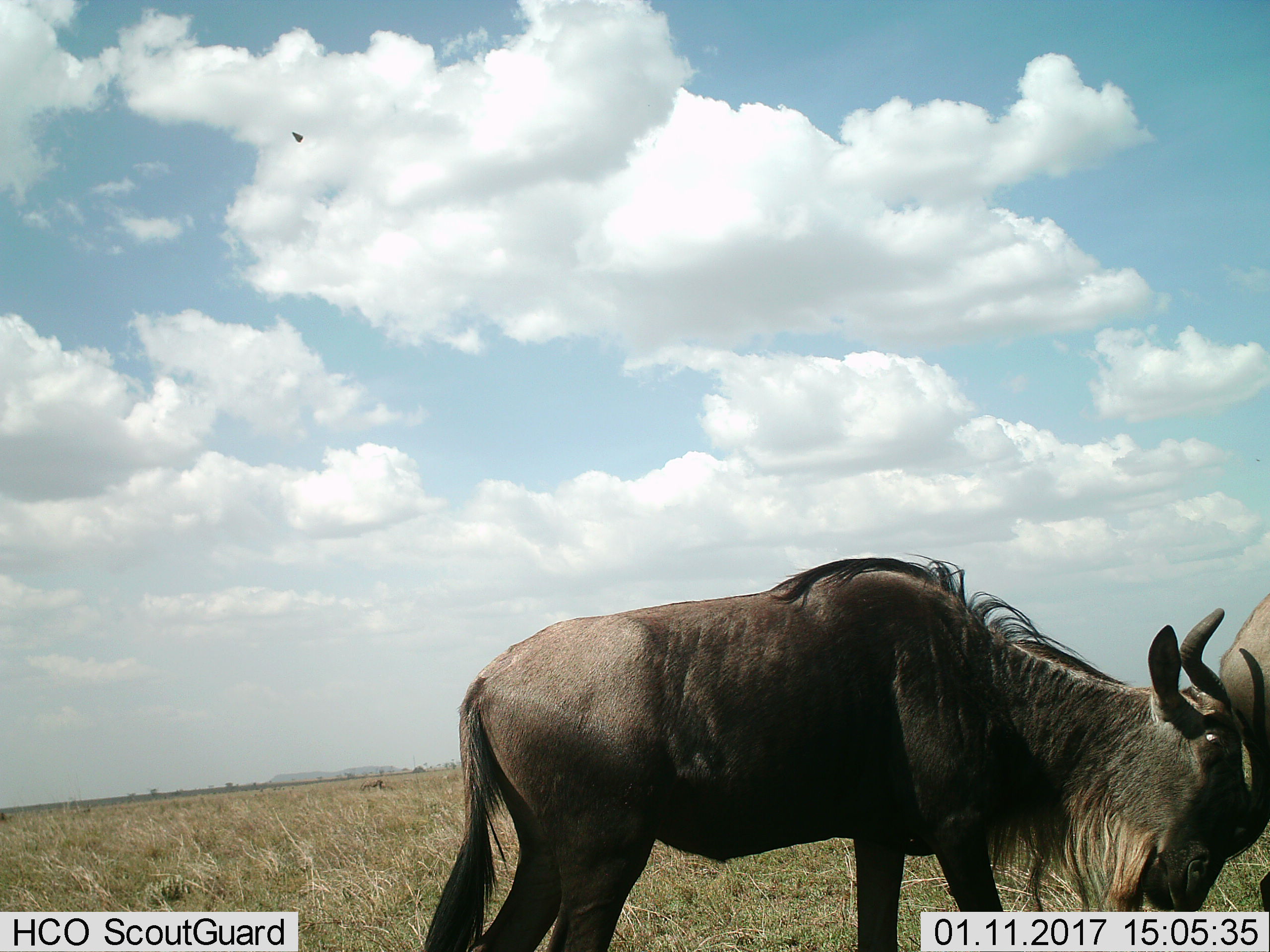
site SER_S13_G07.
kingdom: Animalia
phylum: Chordata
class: Mammalia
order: Artiodactyla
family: Bovidae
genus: Connochaetes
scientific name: Connochaetes taurinus taurinus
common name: blue wildebeest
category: wildebeestblue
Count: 2.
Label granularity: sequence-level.